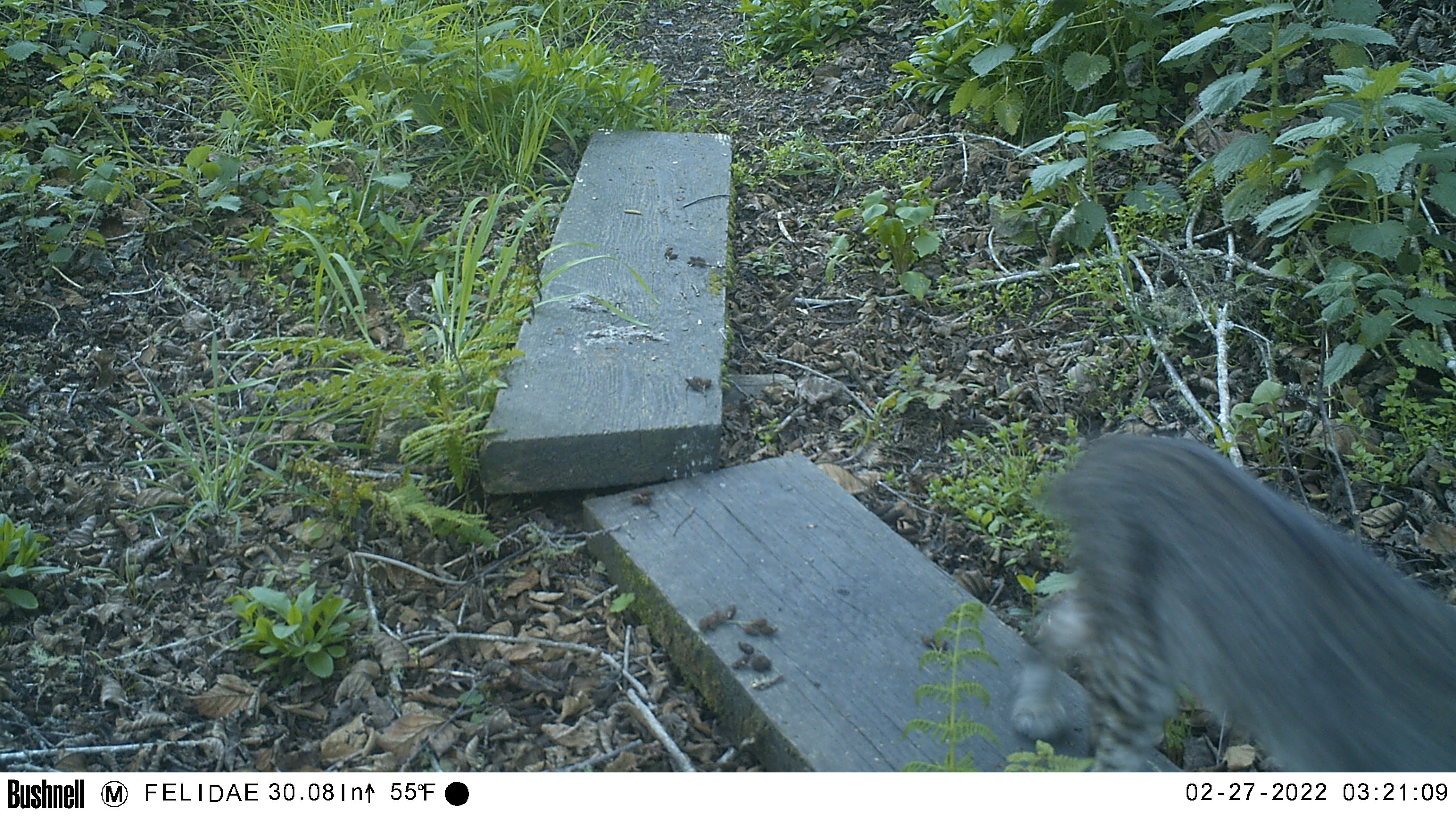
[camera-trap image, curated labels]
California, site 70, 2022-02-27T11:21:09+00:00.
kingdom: Animalia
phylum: Chordata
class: Mammalia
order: Carnivora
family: Felidae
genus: Lynx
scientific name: Lynx rufus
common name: bobcat